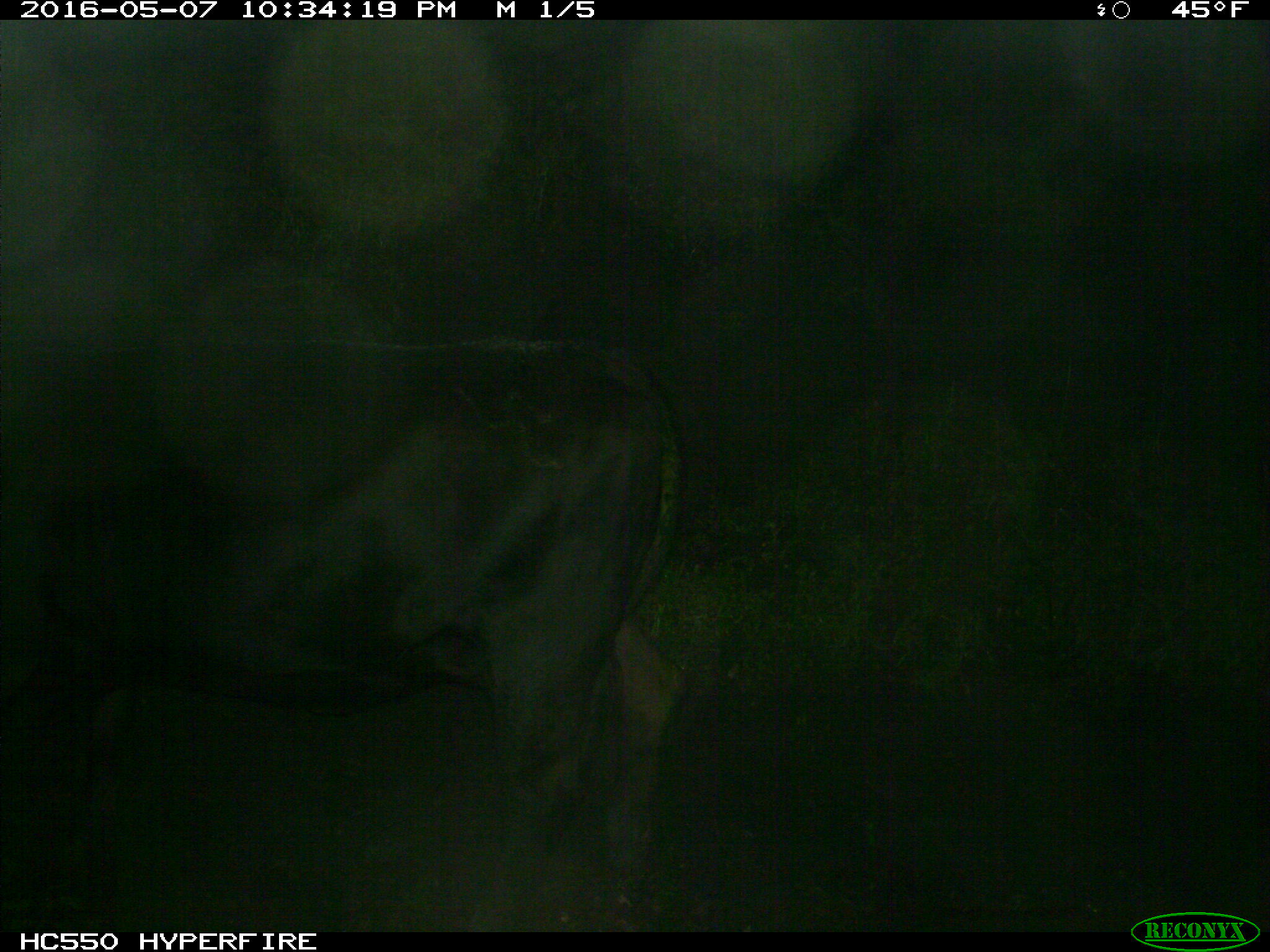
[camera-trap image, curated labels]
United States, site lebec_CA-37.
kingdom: Animalia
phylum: Chordata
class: Mammalia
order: Artiodactyla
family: Bovidae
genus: Bos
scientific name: Bos taurus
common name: domestic cow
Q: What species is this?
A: Bos taurus (domestic cow).